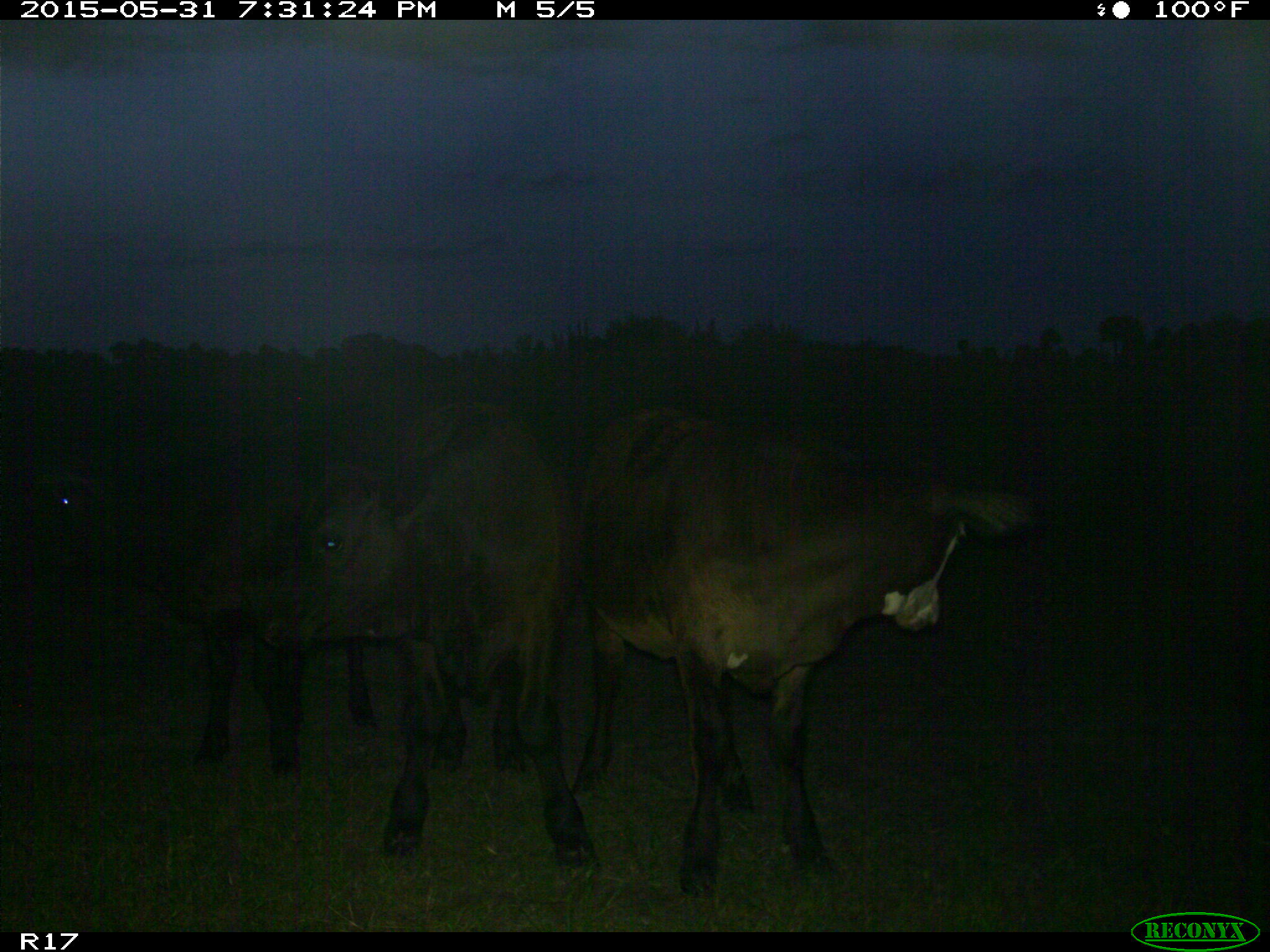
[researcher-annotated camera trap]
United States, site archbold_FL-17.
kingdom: Animalia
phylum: Chordata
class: Mammalia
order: Artiodactyla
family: Bovidae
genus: Bos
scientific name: Bos taurus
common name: domestic cow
Bos taurus (domestic cow).